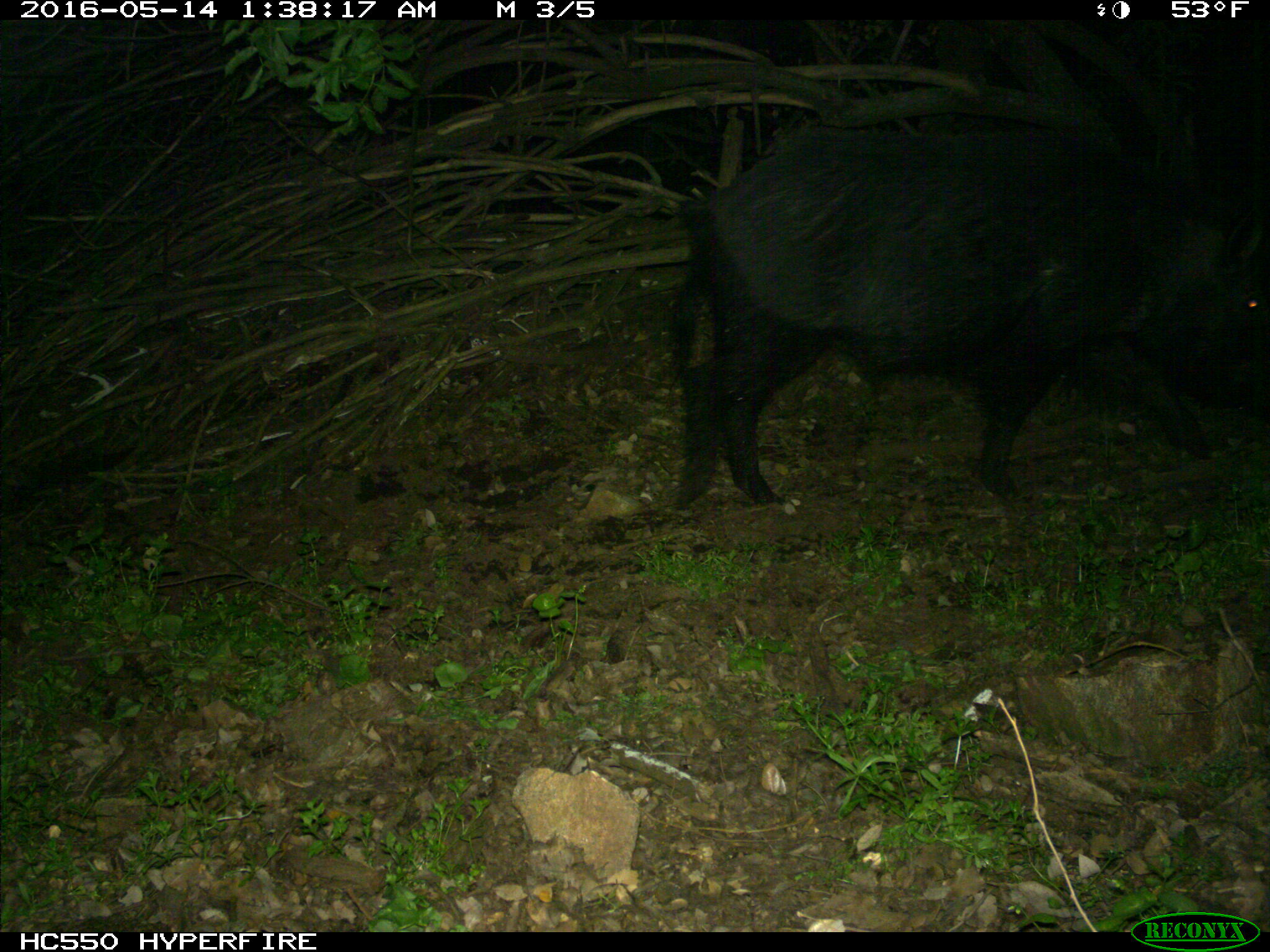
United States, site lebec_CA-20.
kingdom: Animalia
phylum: Chordata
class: Mammalia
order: Artiodactyla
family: Suidae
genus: Sus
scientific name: Sus scrofa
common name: wild boar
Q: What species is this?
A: Sus scrofa (wild boar).